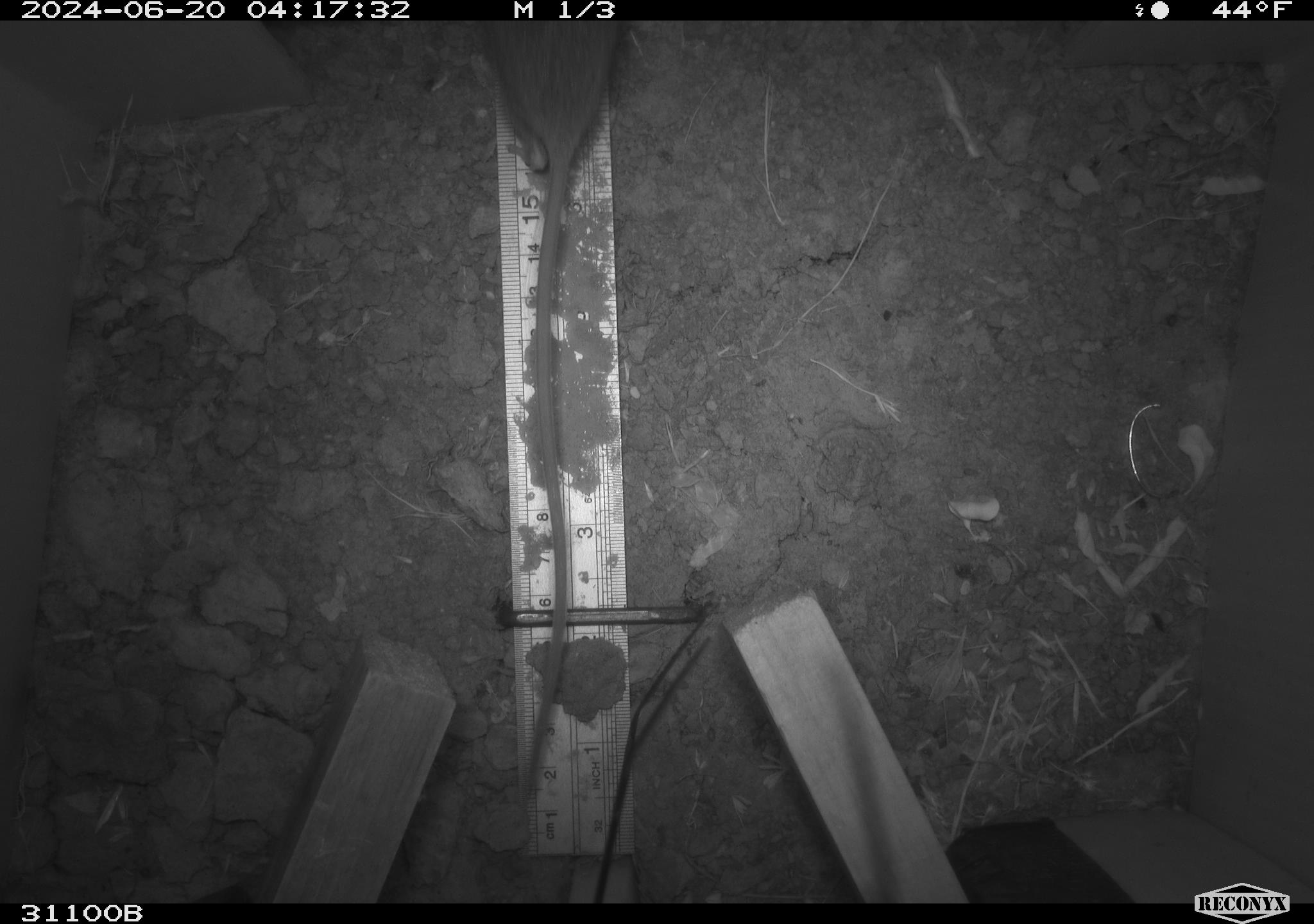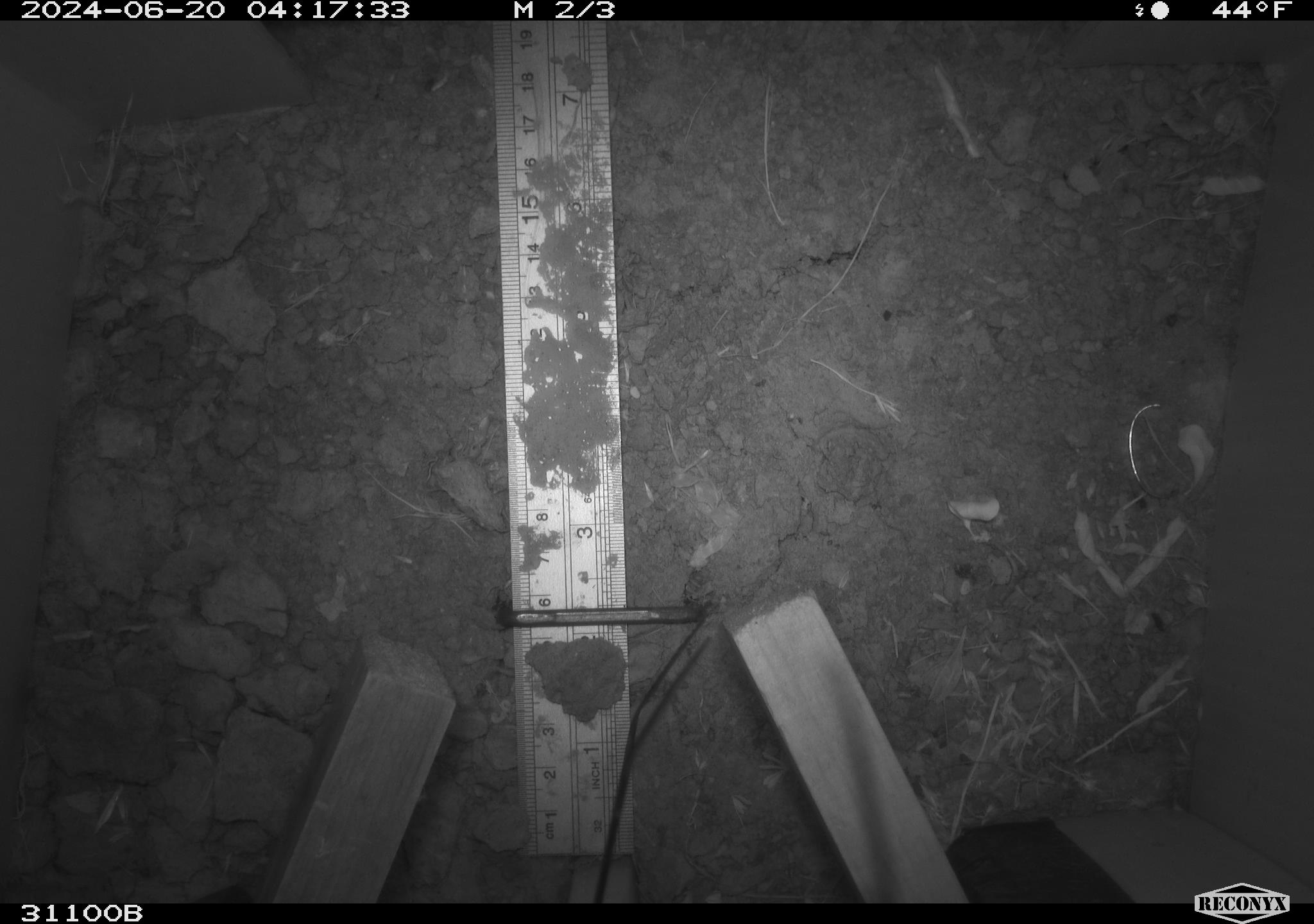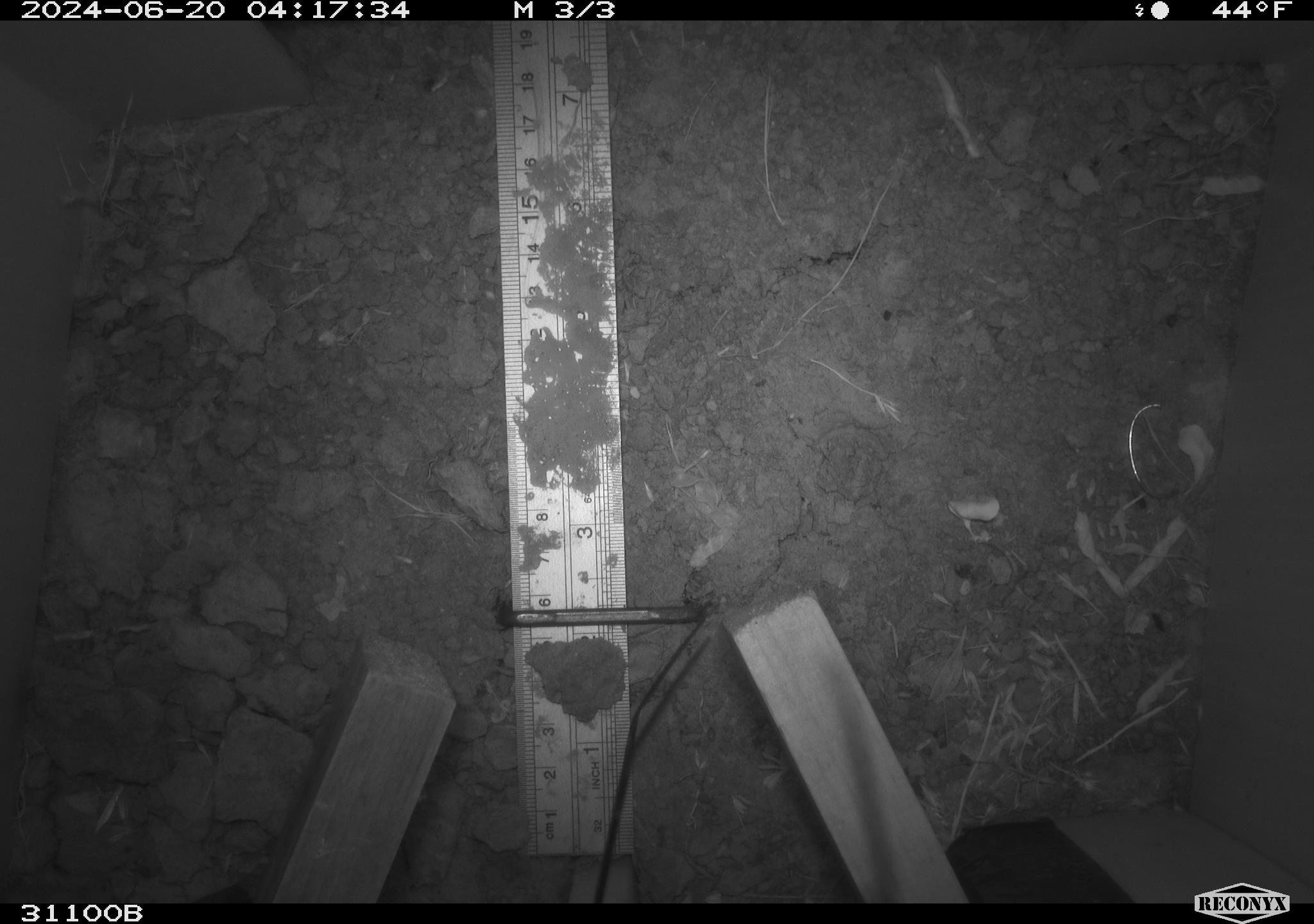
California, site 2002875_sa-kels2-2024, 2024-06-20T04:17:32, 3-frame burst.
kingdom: Animalia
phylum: Chordata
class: Mammalia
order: Rodentia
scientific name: Rodentia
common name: rodent